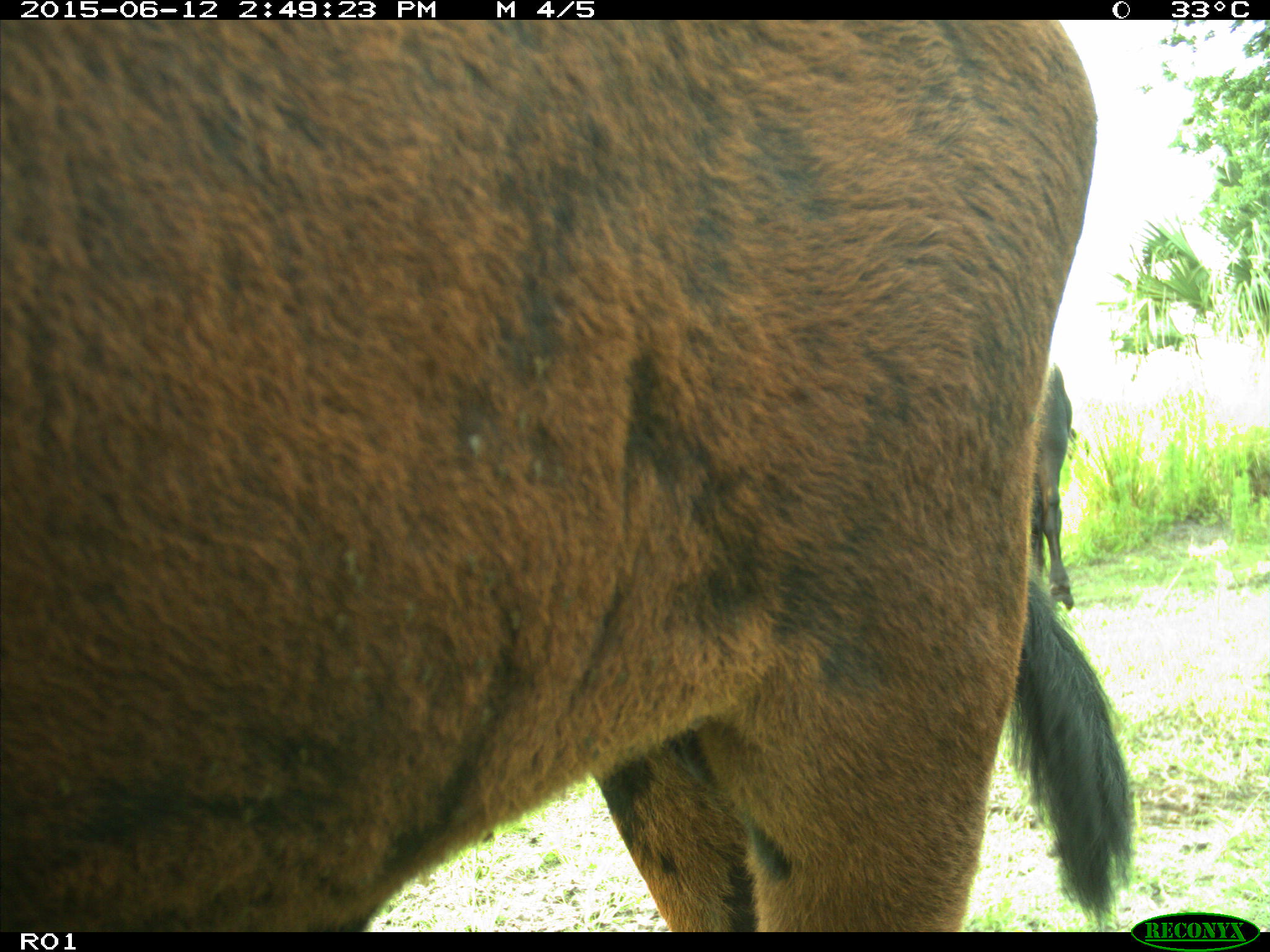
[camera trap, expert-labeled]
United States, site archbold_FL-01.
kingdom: Animalia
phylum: Chordata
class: Mammalia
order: Artiodactyla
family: Bovidae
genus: Bos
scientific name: Bos taurus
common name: domestic cow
Bos taurus (domestic cow).